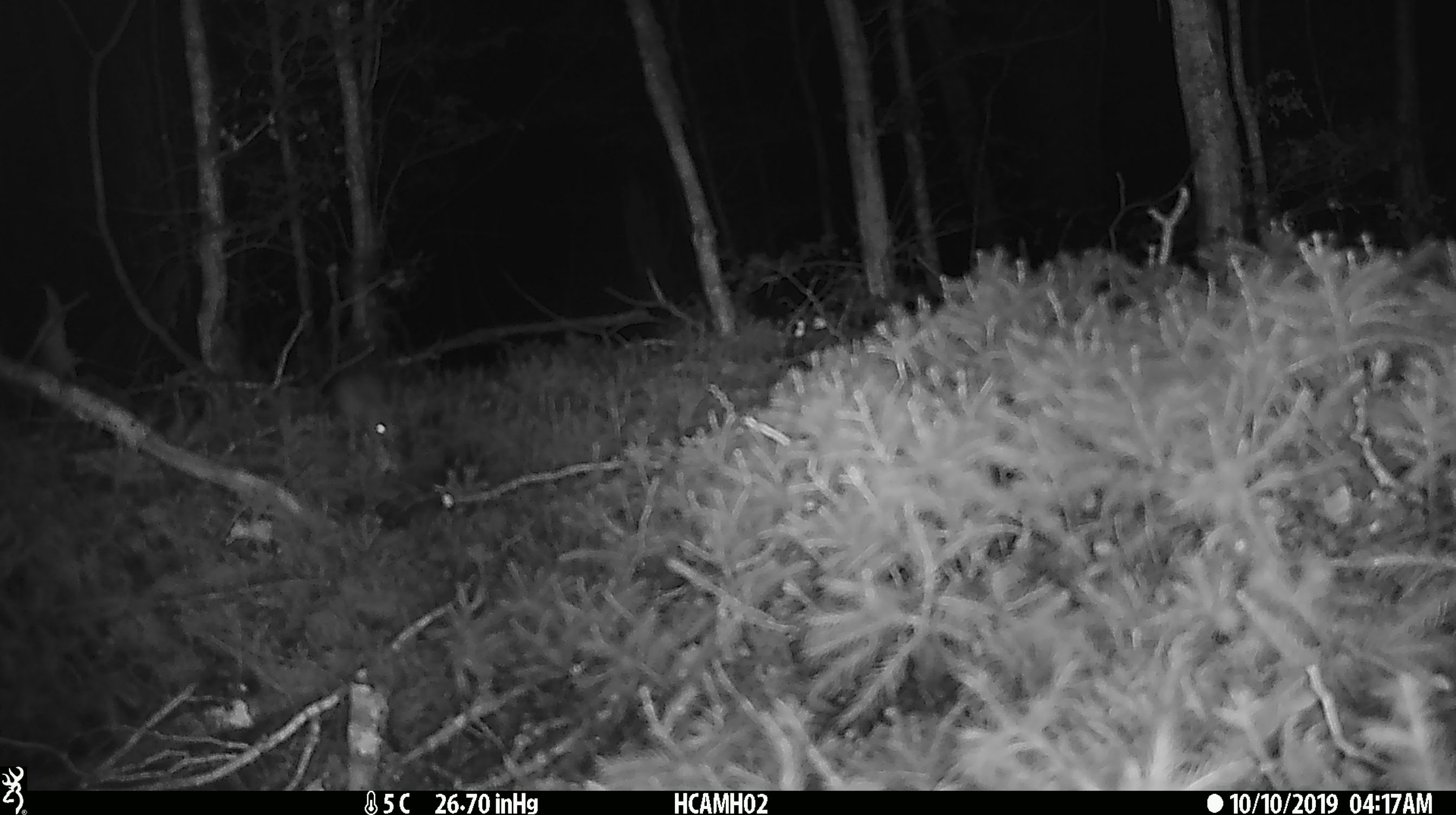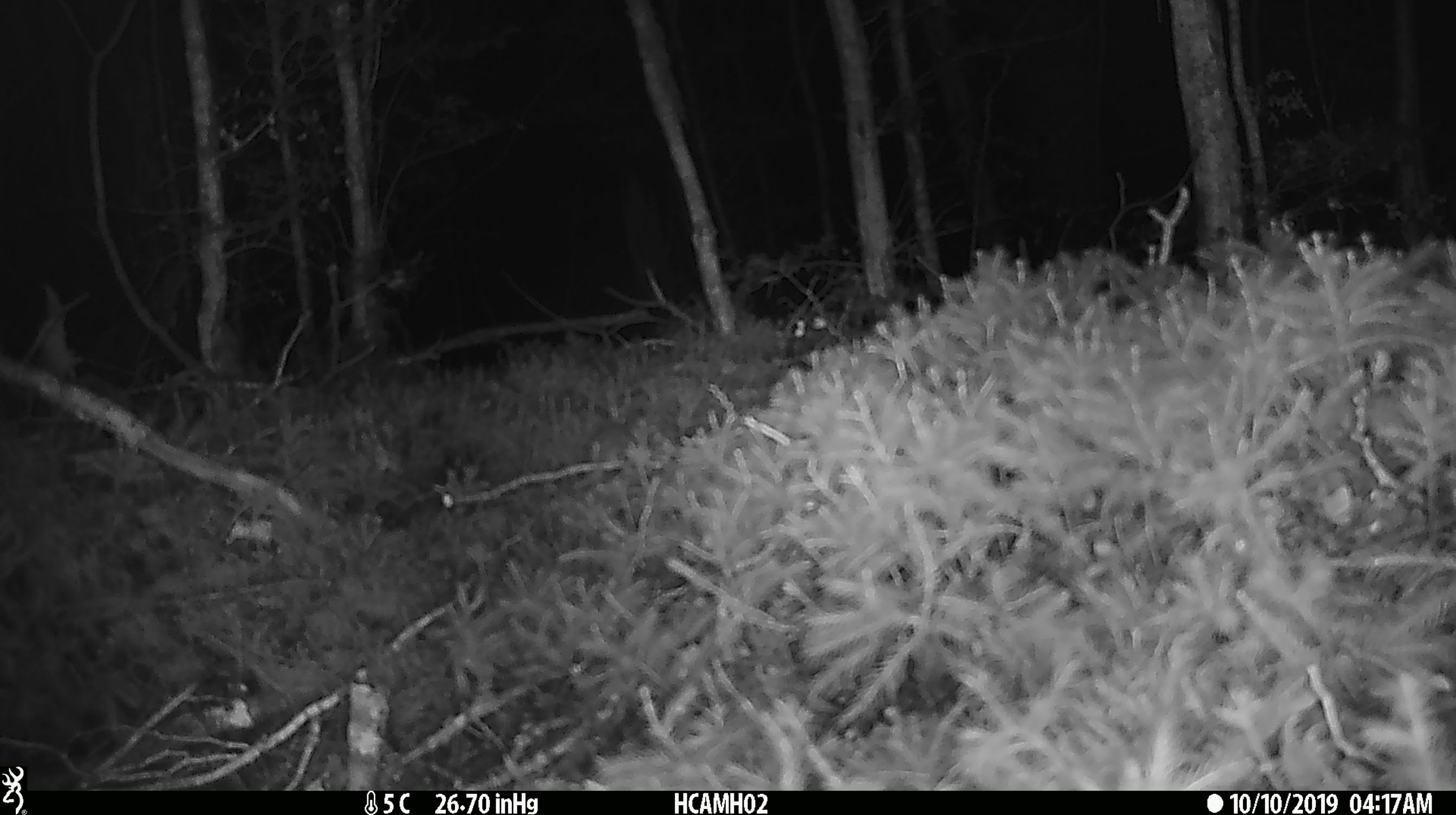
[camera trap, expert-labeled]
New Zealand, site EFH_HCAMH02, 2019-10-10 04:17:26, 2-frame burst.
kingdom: Animalia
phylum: Chordata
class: Mammalia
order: Rodentia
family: Muridae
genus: Mus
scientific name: Mus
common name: mouse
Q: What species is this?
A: Mouse (Mus).